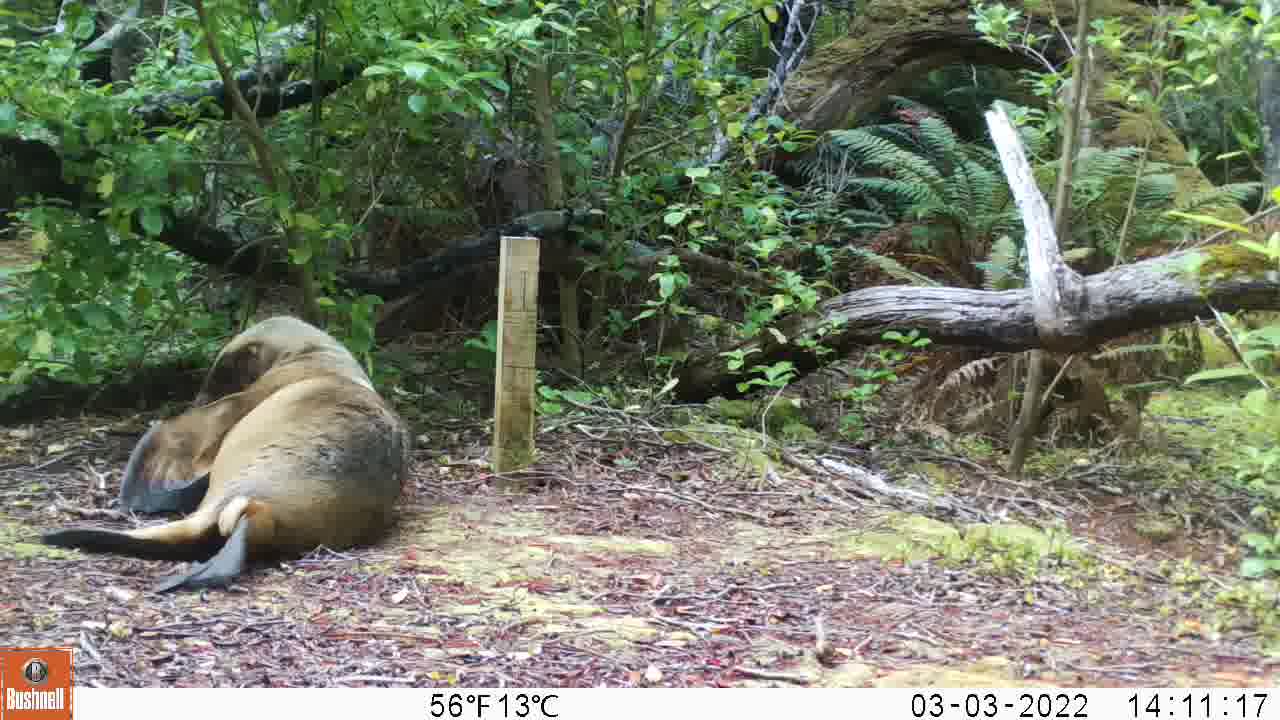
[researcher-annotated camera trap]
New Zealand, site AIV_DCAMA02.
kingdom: Animalia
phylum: Chordata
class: Mammalia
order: Carnivora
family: Otariidae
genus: Phocarctos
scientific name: Phocarctos hookeri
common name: new zealand sea lion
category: sealion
Sealion (new zealand sea lion) (Phocarctos hookeri).